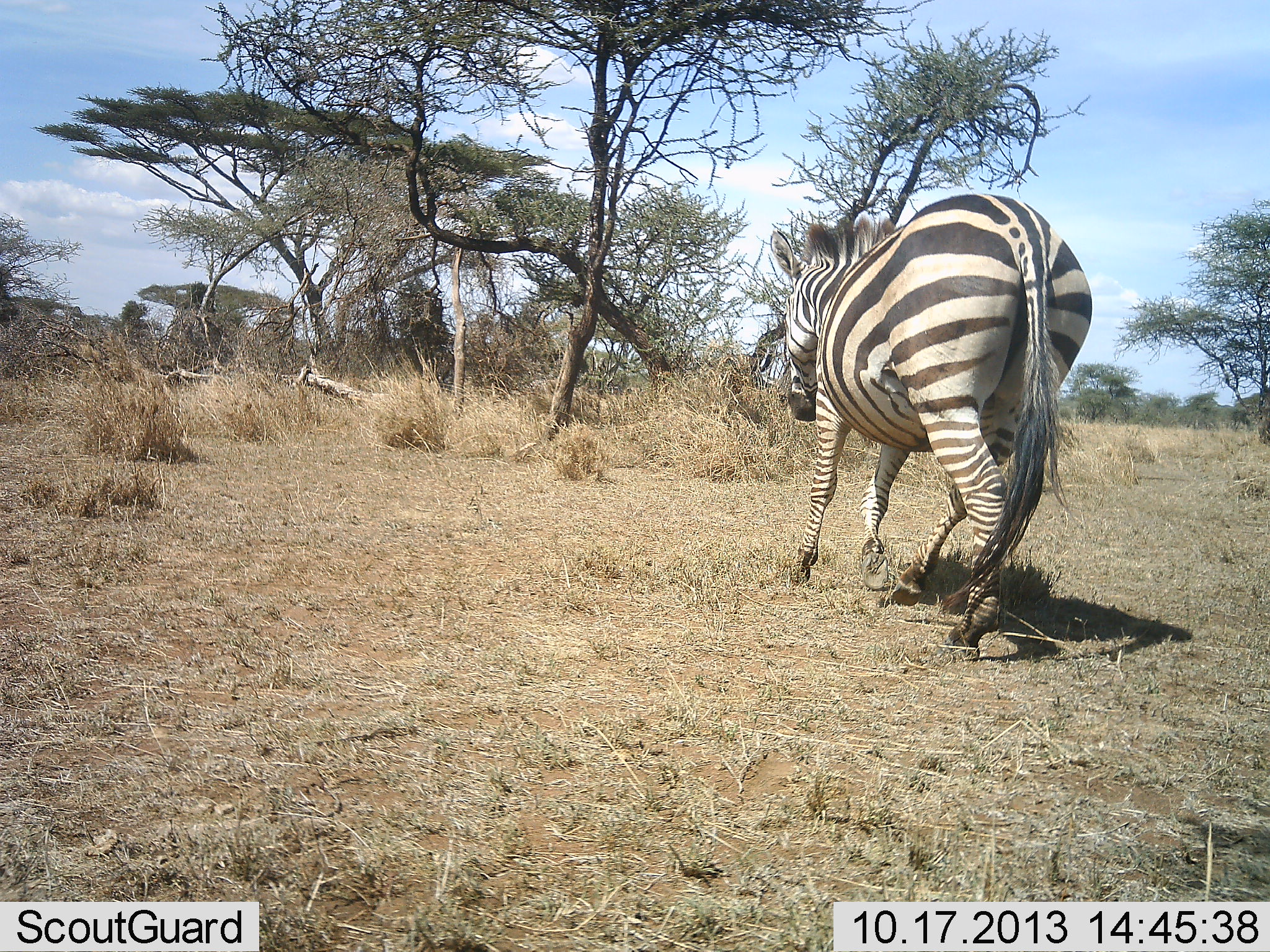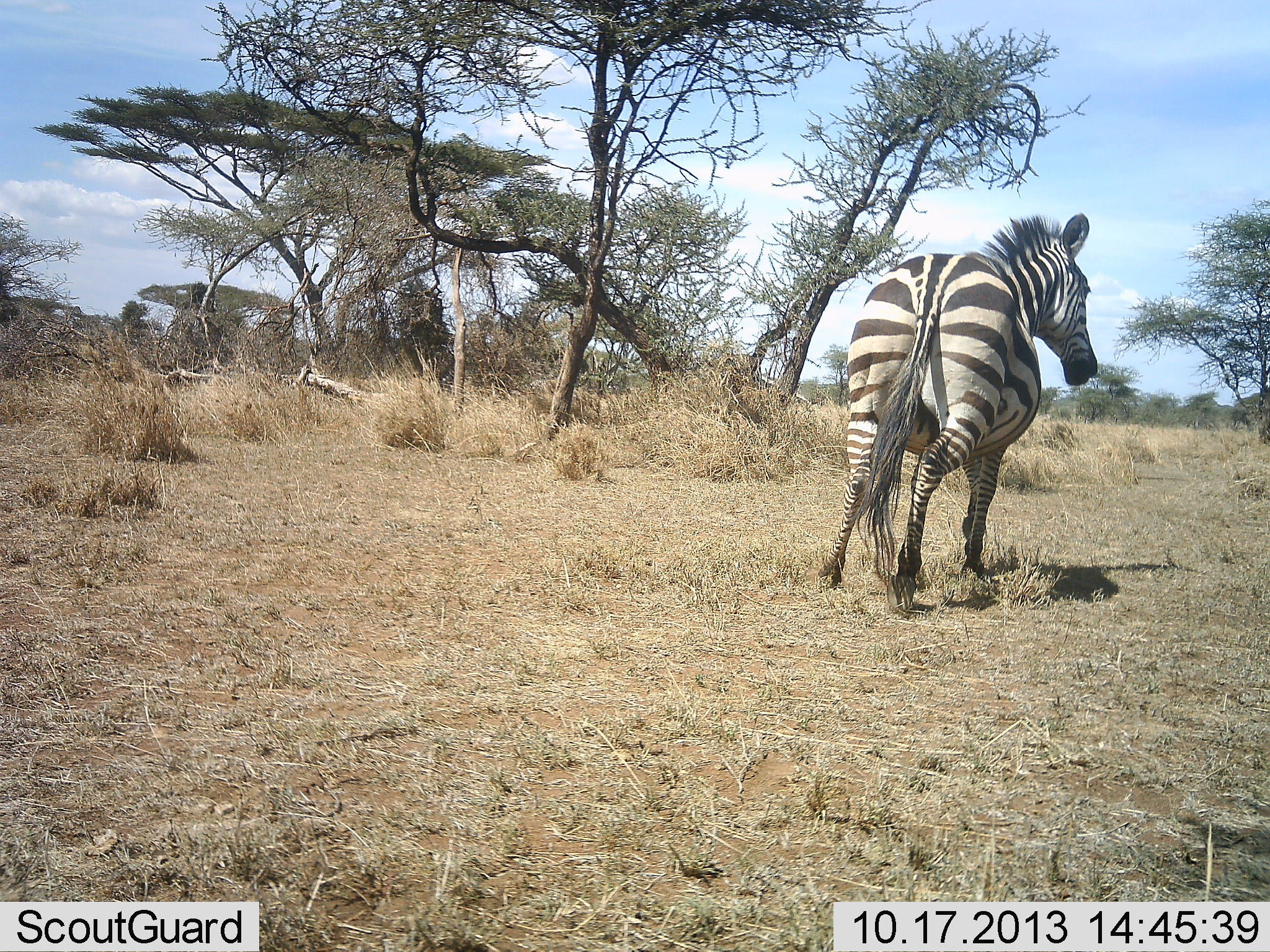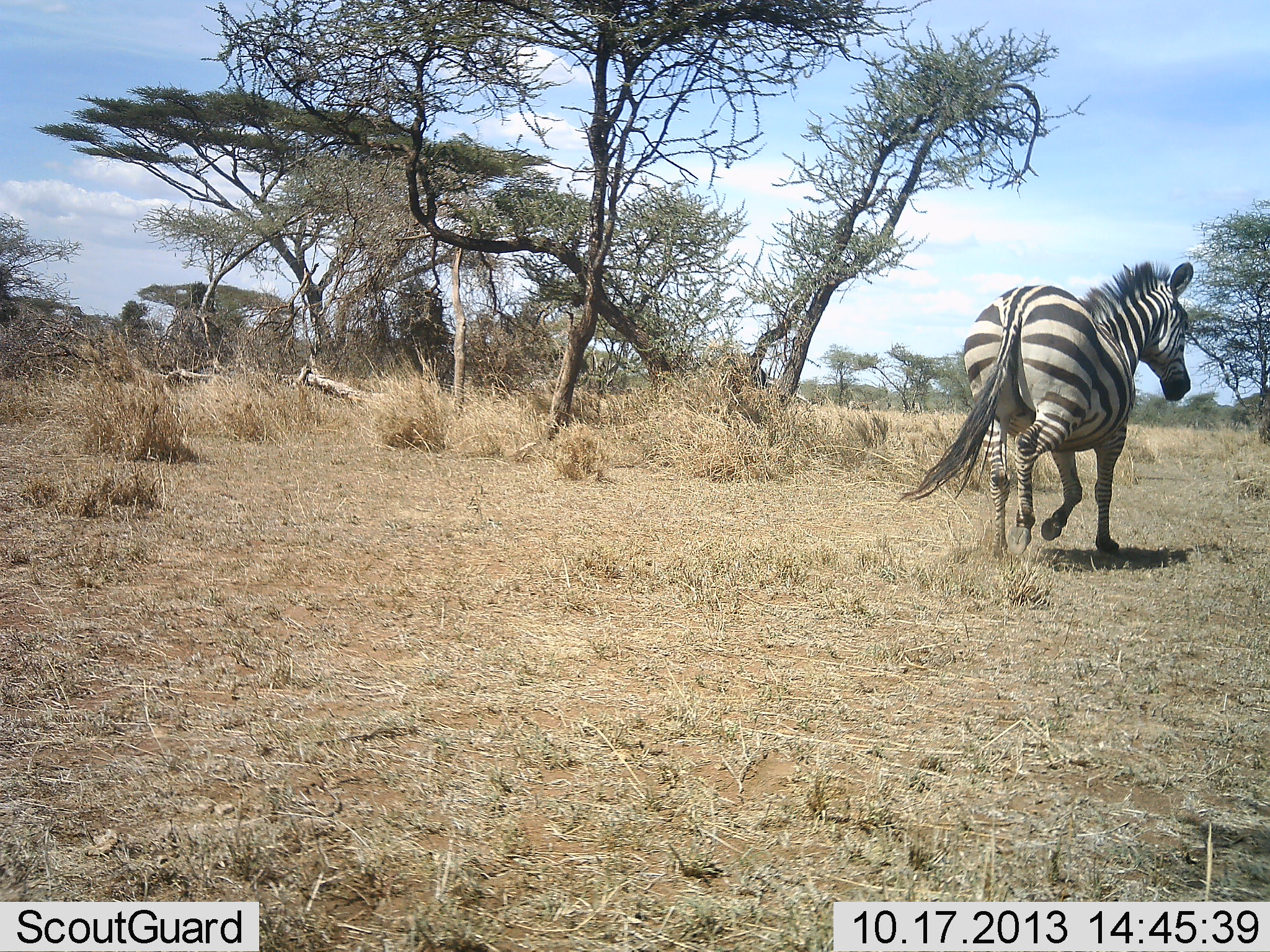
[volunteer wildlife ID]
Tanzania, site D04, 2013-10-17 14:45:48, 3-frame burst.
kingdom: Animalia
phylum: Chordata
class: Mammalia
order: Perissodactyla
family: Equidae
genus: Equus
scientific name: Equus quagga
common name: plains zebra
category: zebra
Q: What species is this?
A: Zebra (plains zebra) (Equus quagga).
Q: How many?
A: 1.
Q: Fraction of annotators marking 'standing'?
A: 0%.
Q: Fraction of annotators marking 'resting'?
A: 0%.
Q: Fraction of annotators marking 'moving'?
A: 100%.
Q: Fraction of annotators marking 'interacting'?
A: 0%.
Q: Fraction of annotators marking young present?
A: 0%.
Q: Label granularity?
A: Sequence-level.